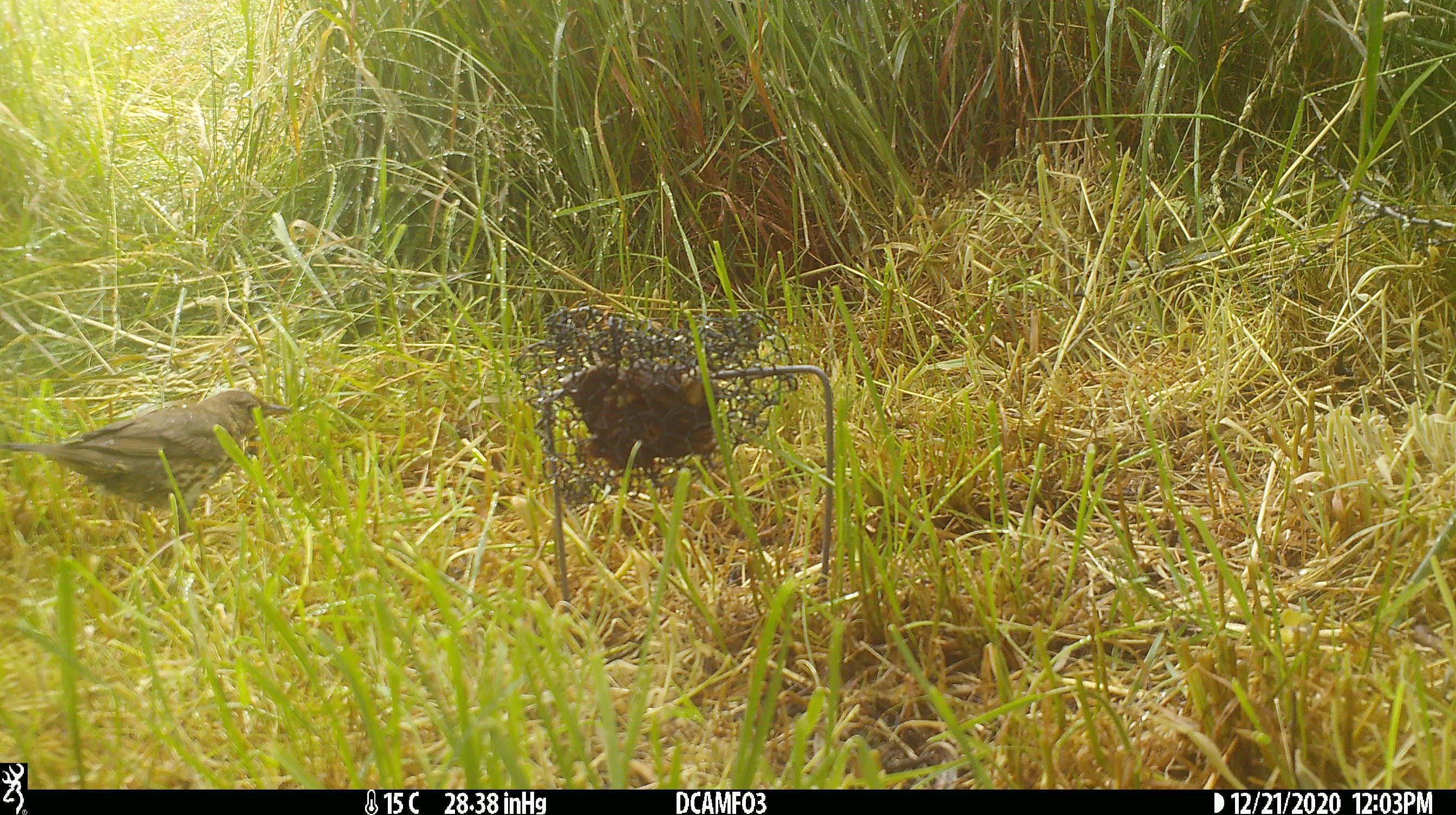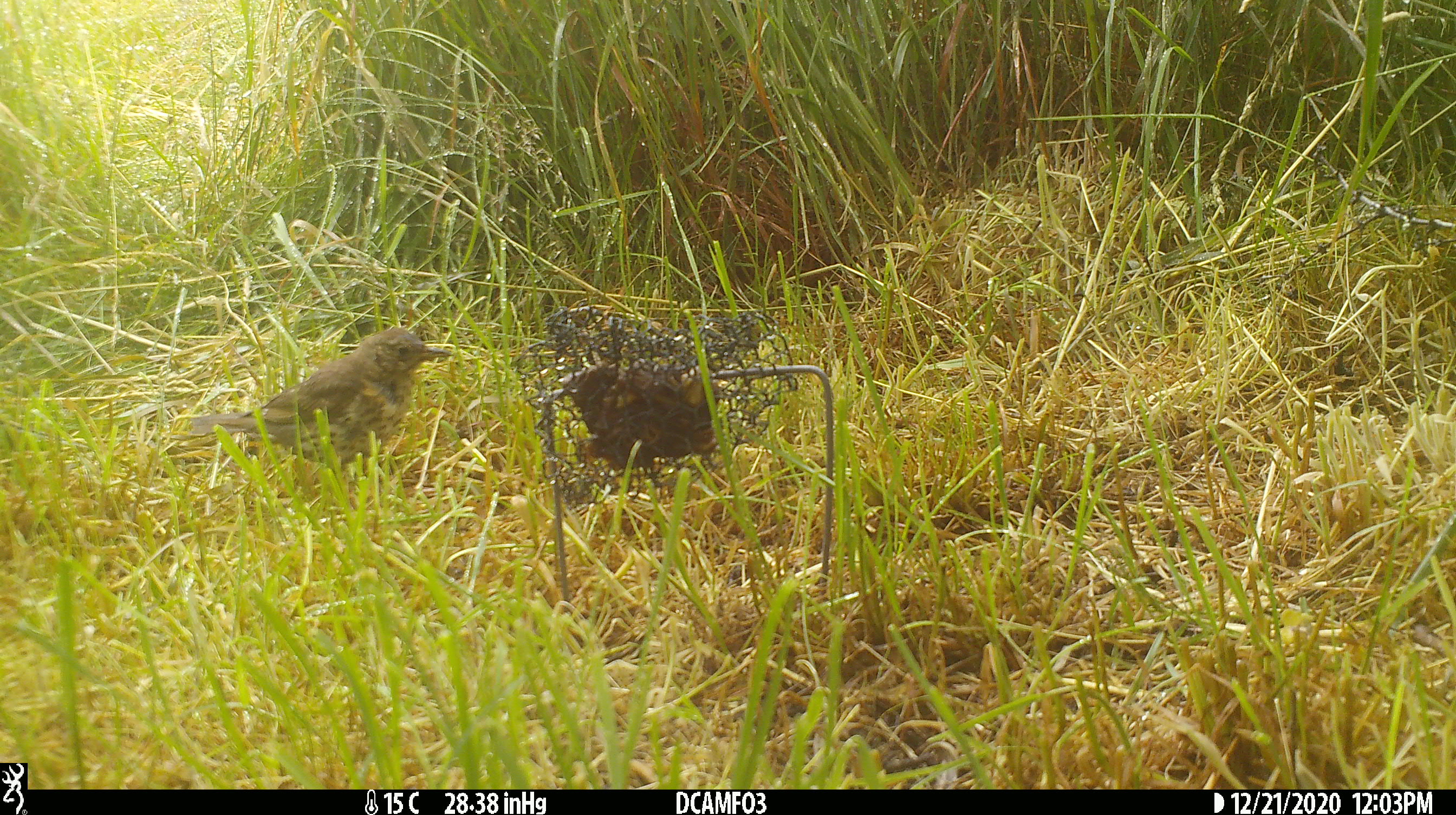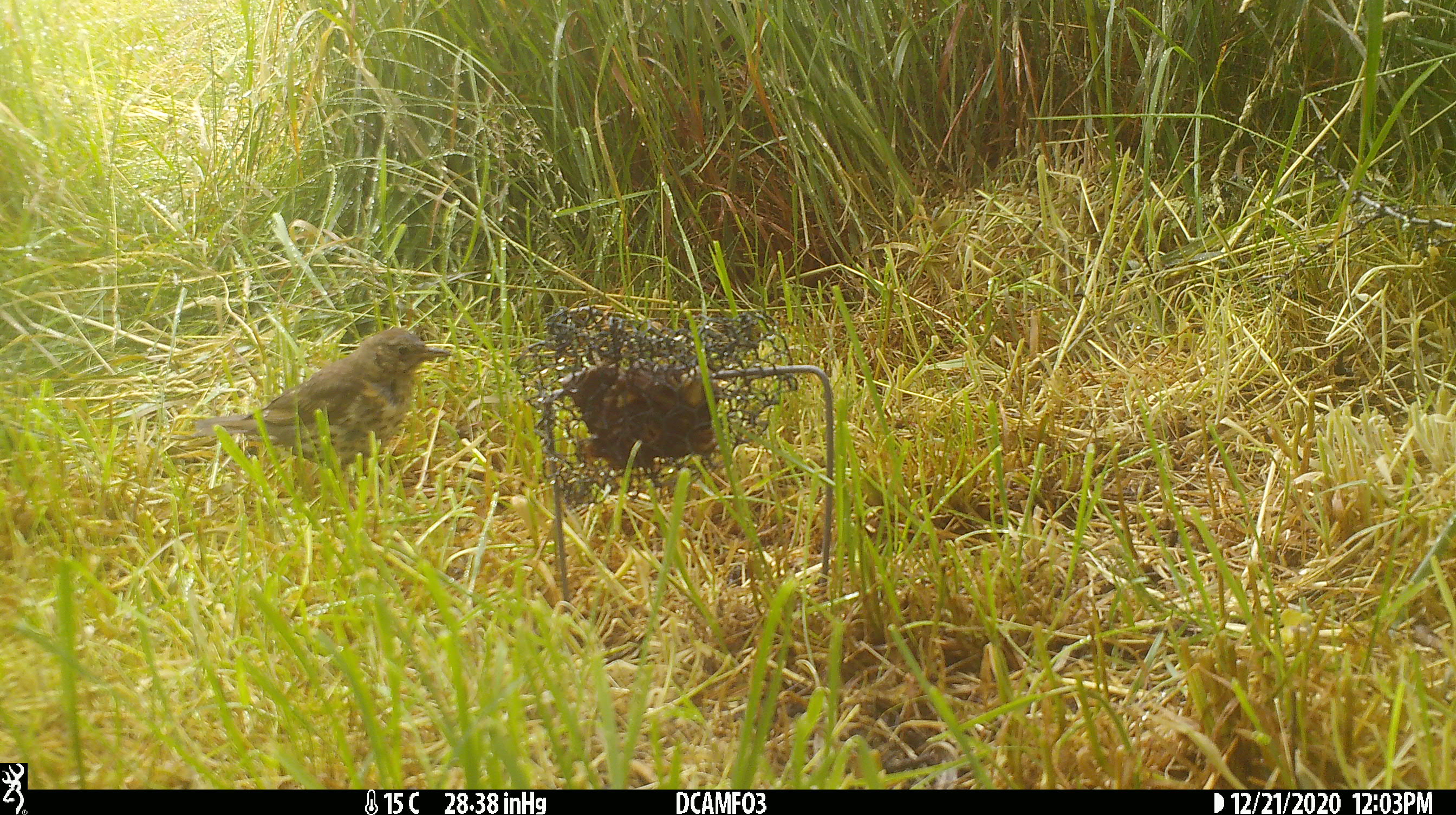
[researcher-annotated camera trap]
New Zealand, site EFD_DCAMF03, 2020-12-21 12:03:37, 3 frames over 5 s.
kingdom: Animalia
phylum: Chordata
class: Aves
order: Passeriformes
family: Turdidae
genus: Turdus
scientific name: Turdus philomelos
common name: song thrush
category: thrush